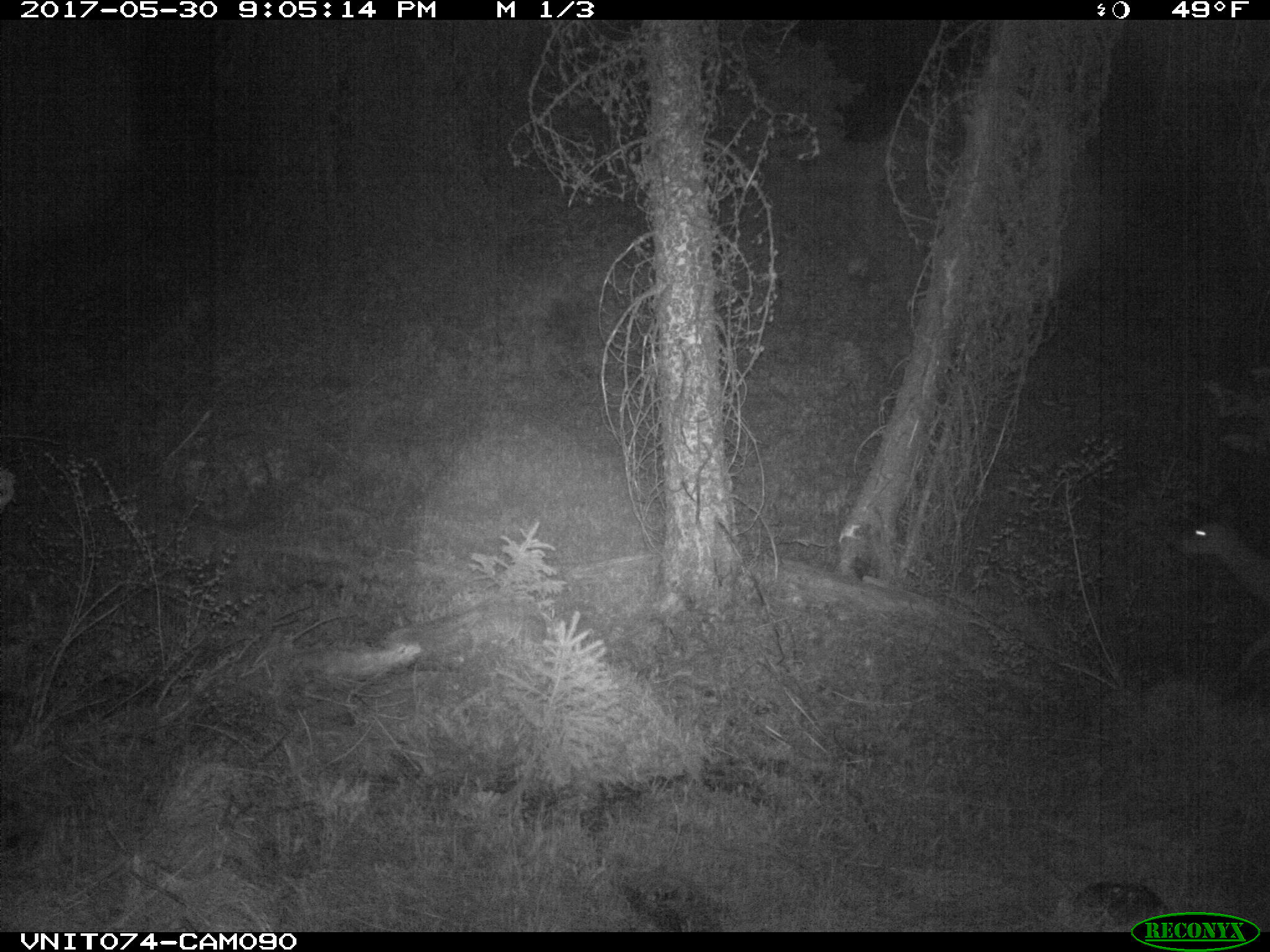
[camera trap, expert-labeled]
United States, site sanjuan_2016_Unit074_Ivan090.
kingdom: Animalia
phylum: Chordata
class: Mammalia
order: Artiodactyla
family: Cervidae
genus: Odocoileus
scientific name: Odocoileus hemionus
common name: mule deer